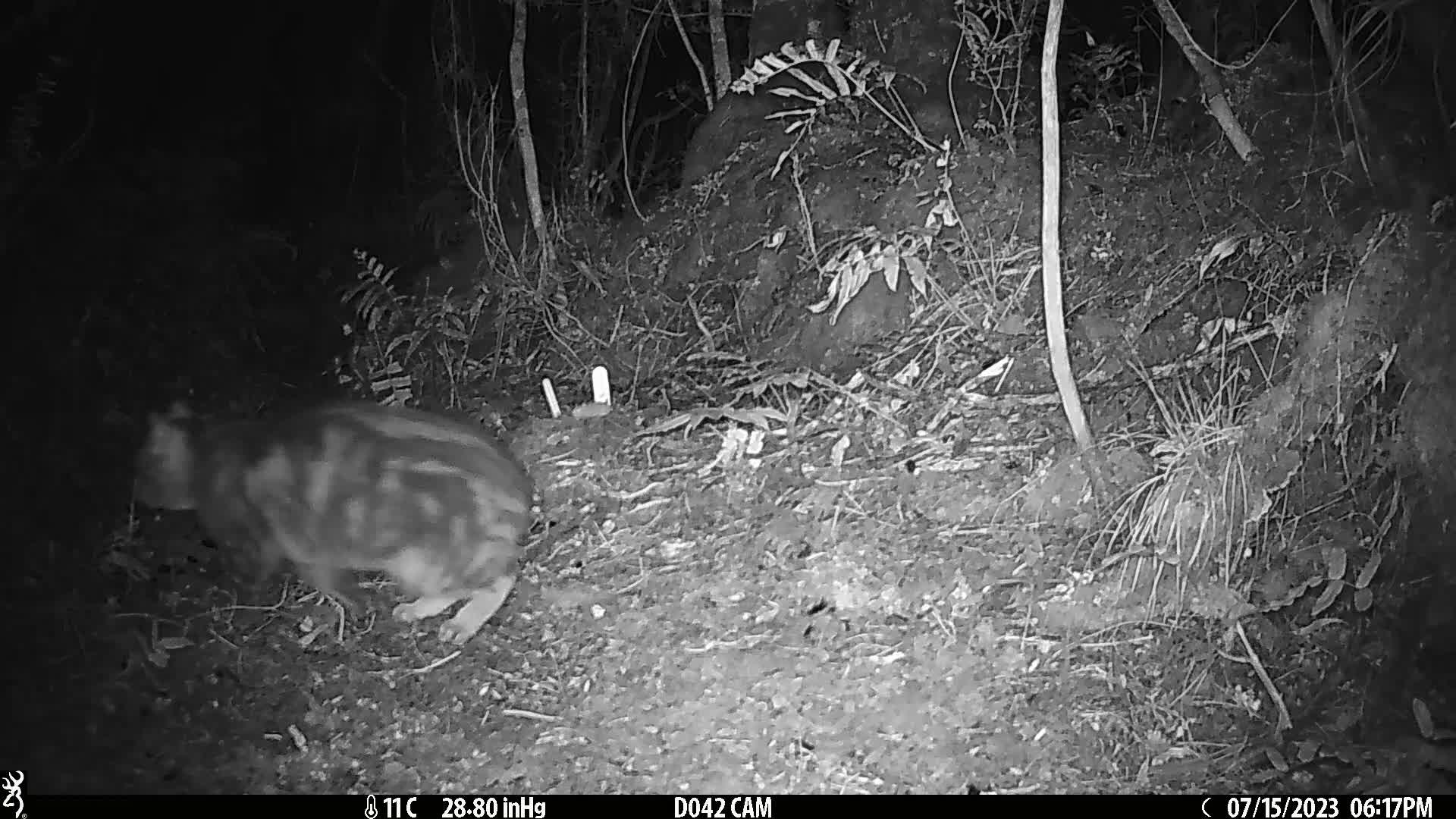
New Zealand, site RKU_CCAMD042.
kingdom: Animalia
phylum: Chordata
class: Mammalia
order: Carnivora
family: Felidae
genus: Felis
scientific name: Felis catus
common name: domestic cat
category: cat